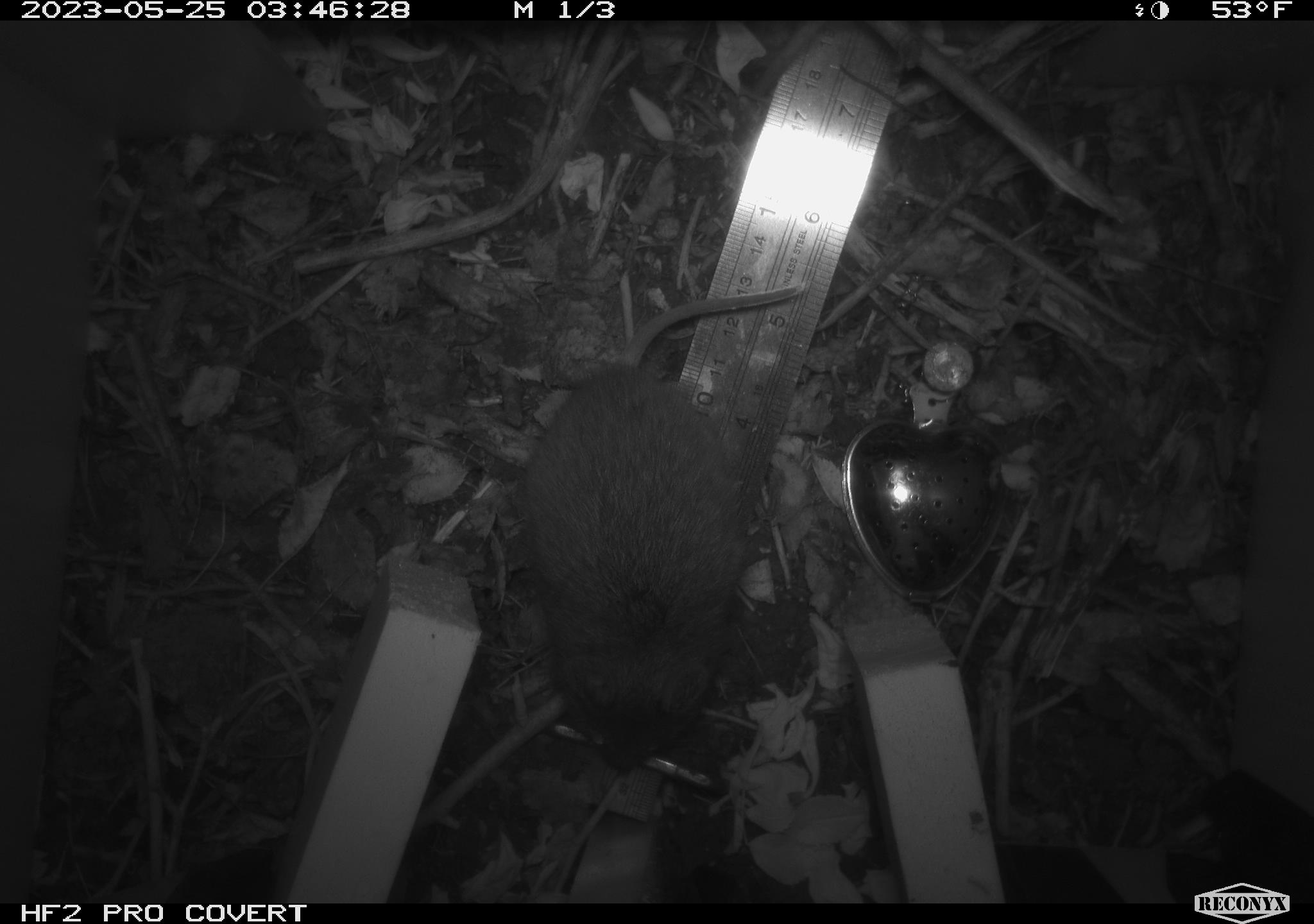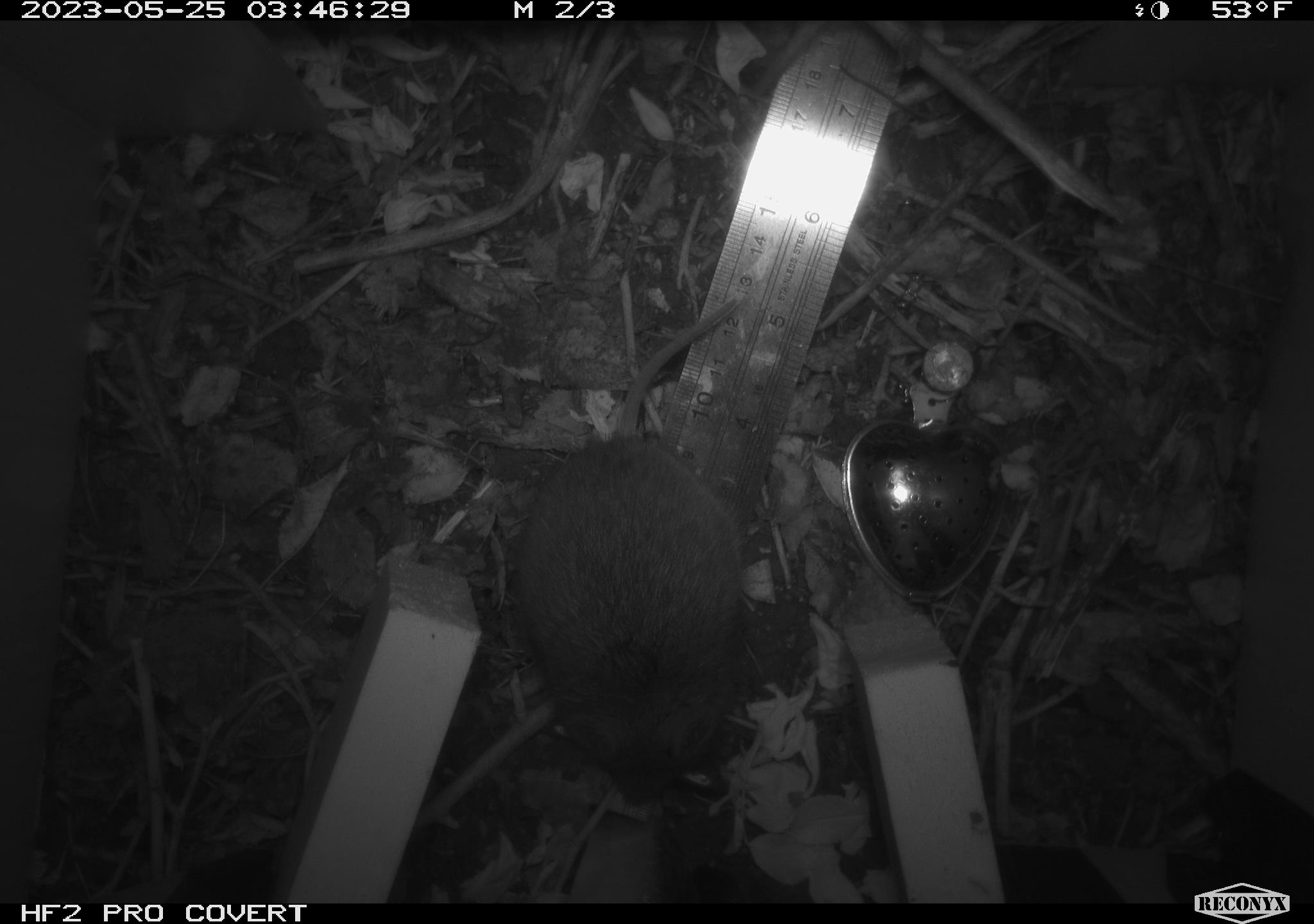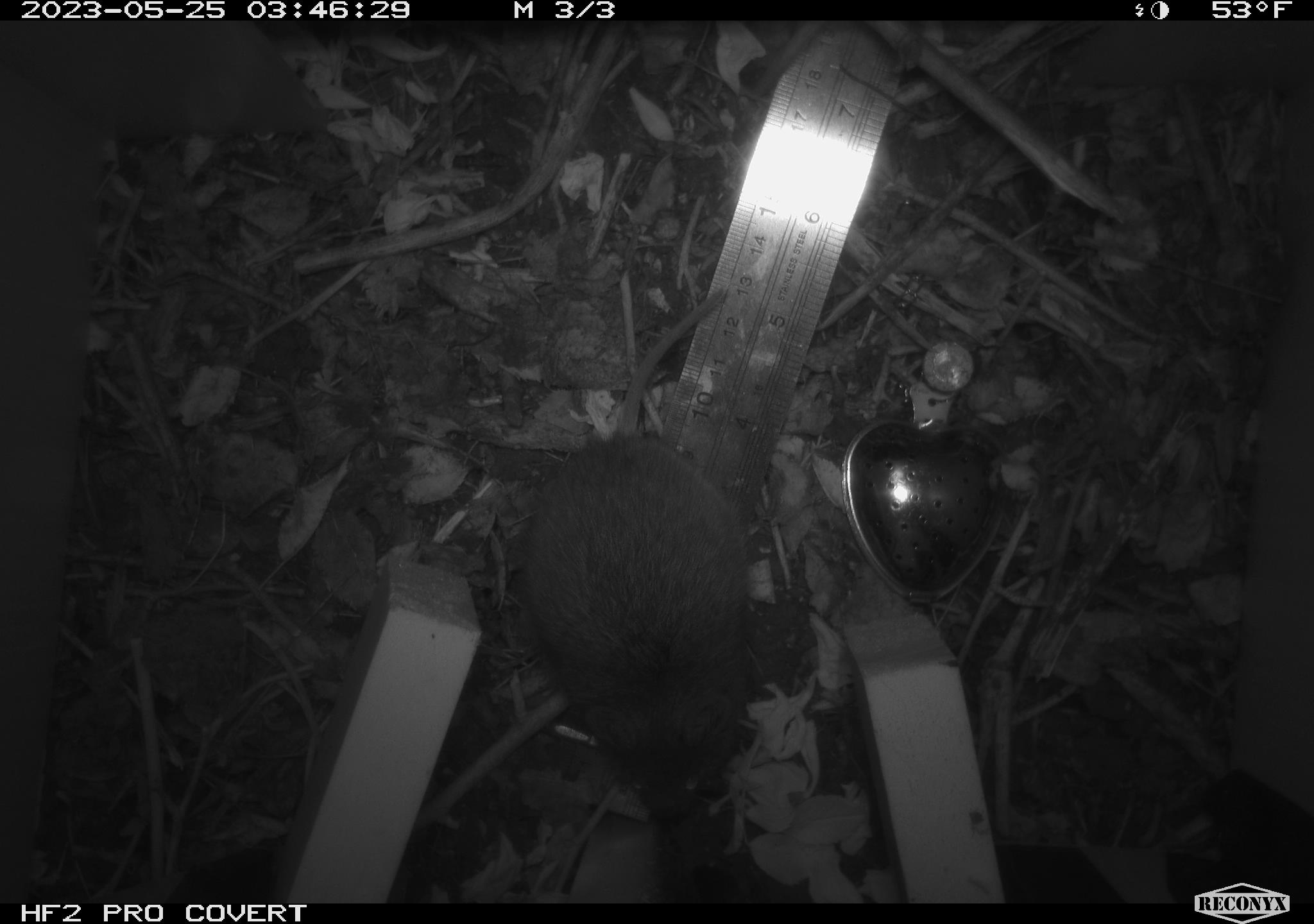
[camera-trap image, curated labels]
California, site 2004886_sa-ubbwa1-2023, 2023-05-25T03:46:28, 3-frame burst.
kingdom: Animalia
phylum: Chordata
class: Mammalia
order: Rodentia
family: Cricetidae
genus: Microtus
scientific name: Microtus californicus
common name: california vole